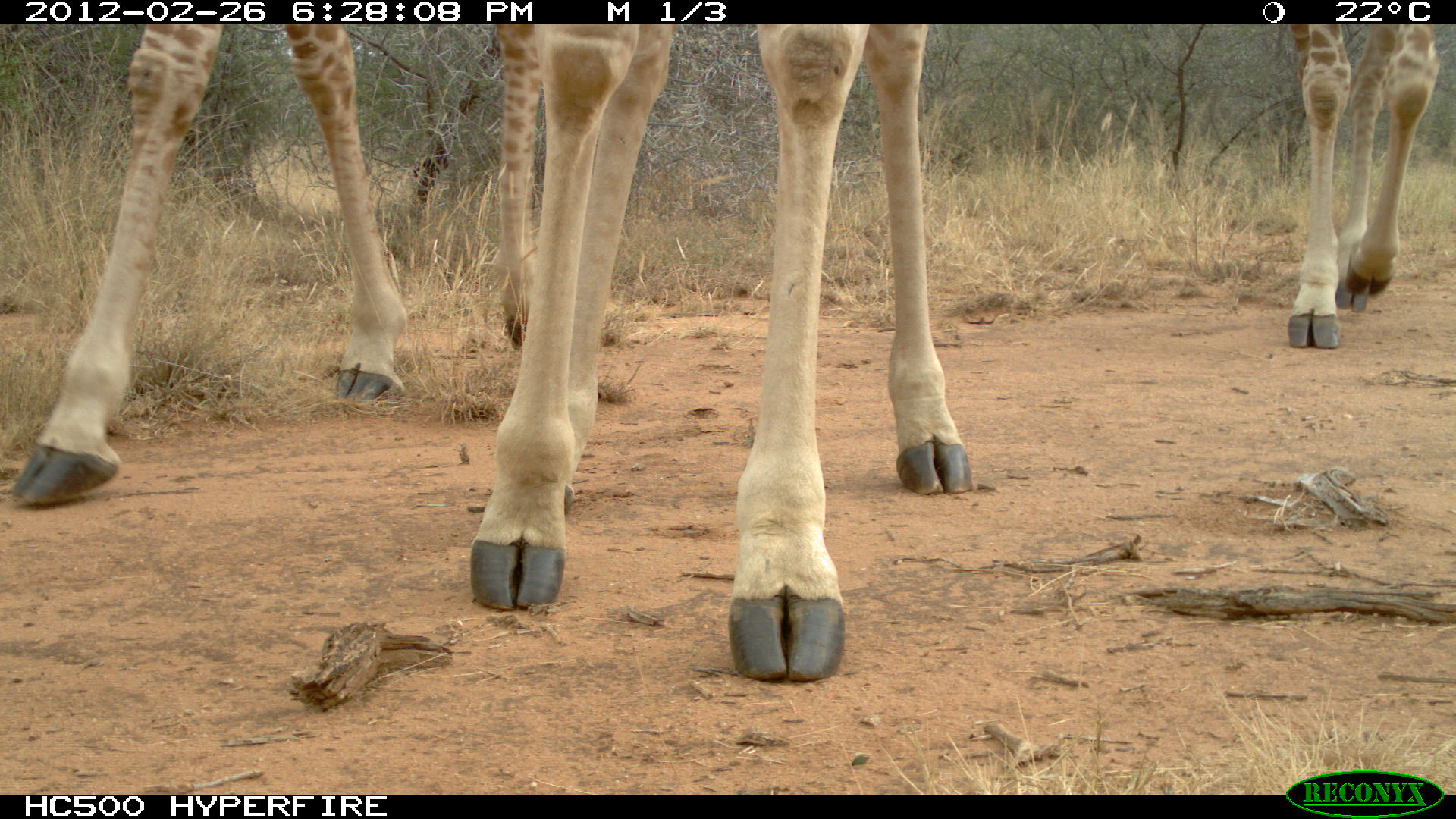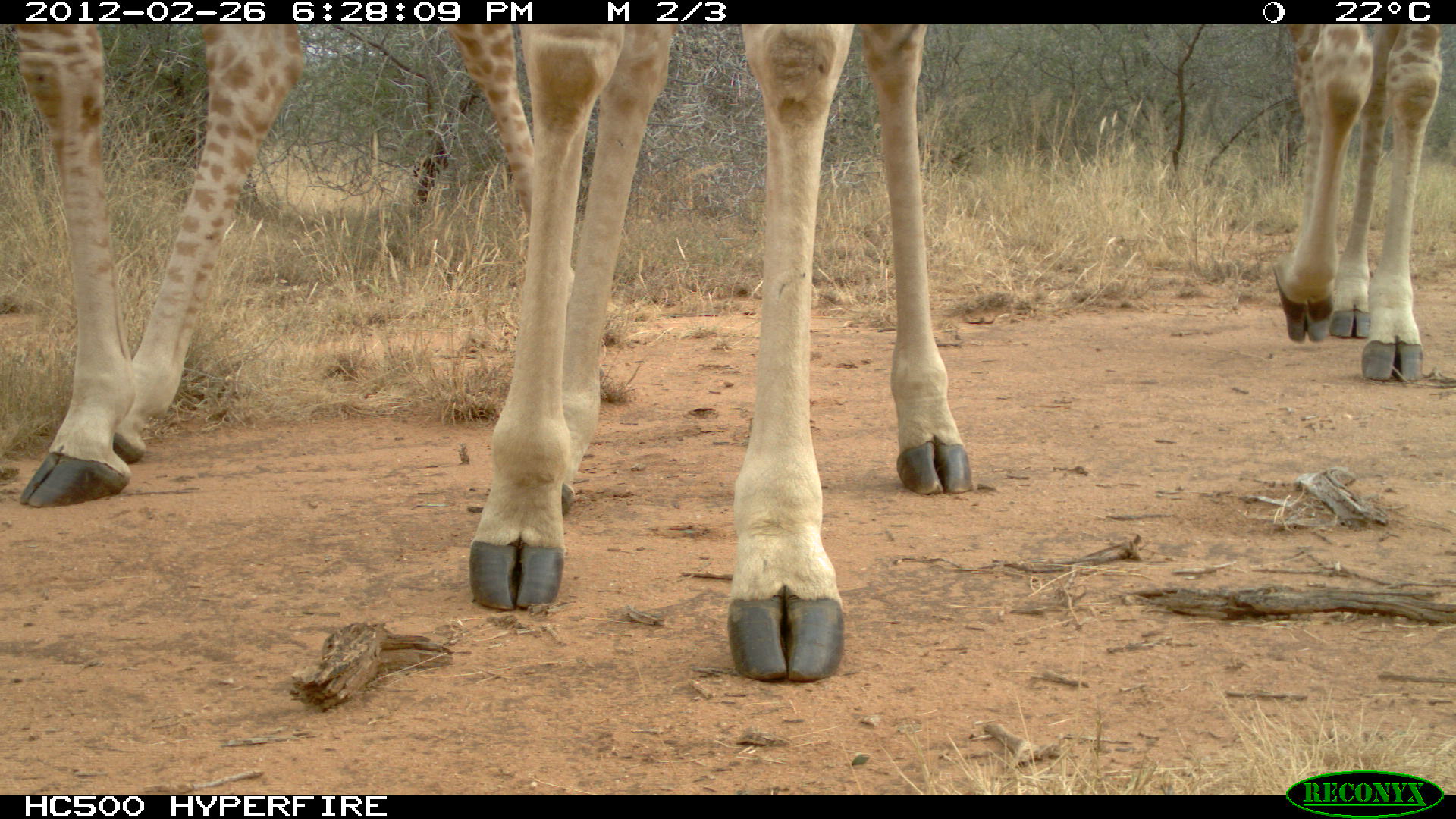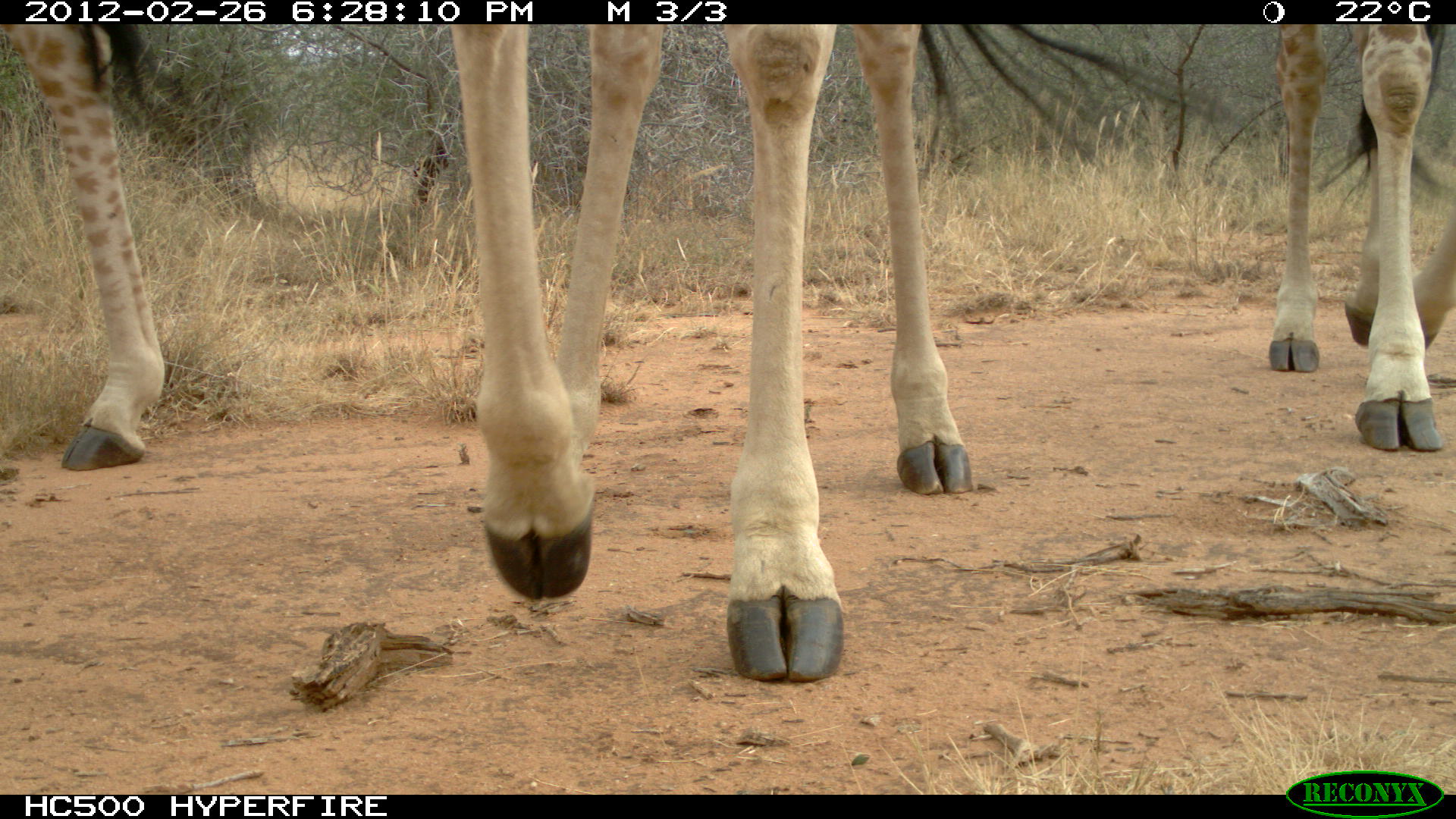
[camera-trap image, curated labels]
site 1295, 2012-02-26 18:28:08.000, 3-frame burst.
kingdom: Animalia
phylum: Chordata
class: Mammalia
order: Artiodactyla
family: Giraffidae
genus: Giraffa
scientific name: Giraffa camelopardalis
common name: giraffe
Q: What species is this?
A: Giraffa camelopardalis (giraffe).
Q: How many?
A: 3.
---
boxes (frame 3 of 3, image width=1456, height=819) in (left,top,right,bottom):
giraffa camelopardalis: (444,23,1233,684); (0,22,197,470); (1263,22,1456,455)